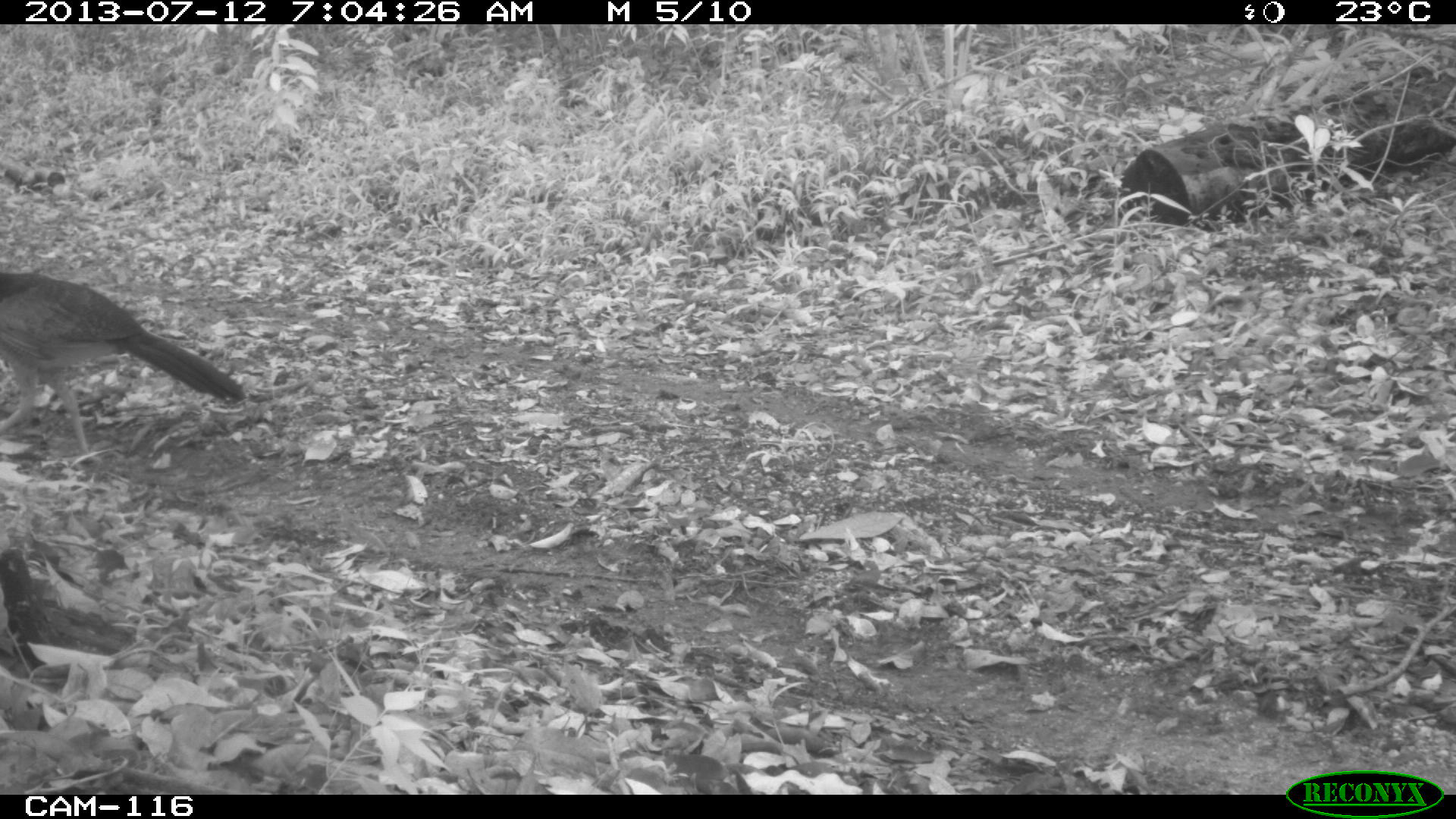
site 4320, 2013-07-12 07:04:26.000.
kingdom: Animalia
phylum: Chordata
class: Aves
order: Galliformes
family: Cracidae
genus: Crax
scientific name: Crax rubra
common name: great curassow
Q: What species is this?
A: Crax rubra (great curassow).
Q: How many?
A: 1.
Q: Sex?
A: Female.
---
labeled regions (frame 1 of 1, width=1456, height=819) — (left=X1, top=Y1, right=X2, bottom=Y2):
crax rubra: (left=0, top=272, right=246, bottom=461)